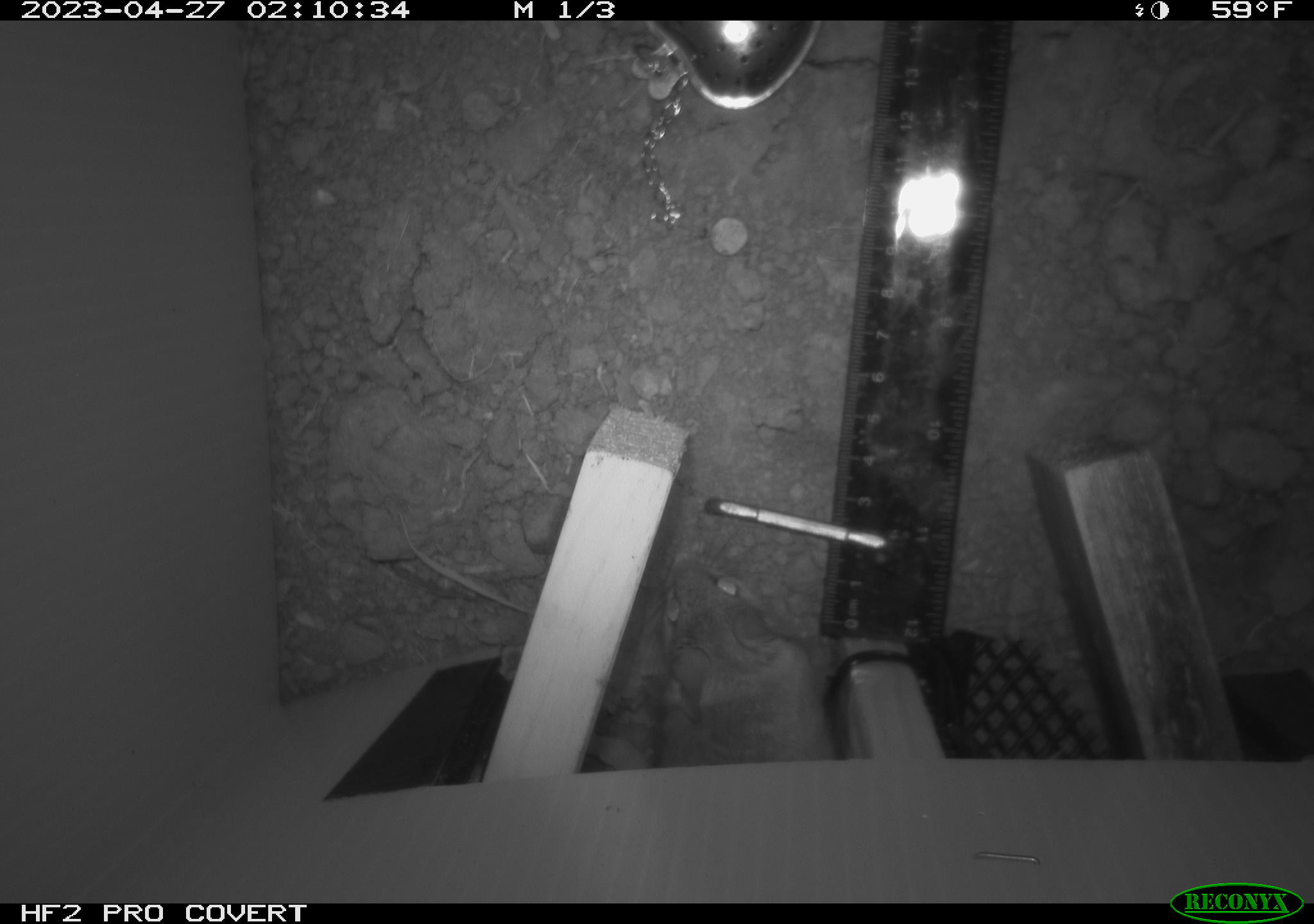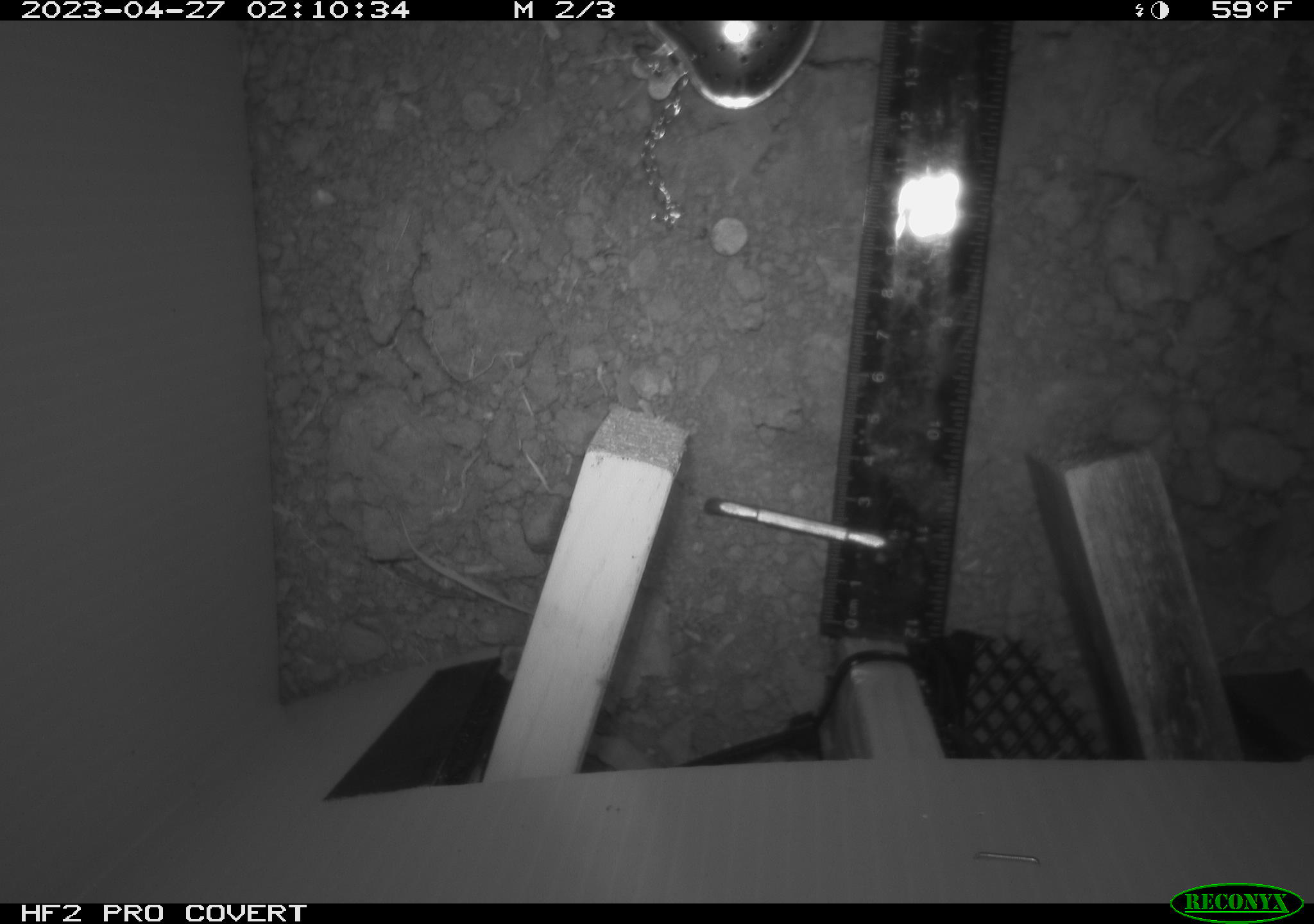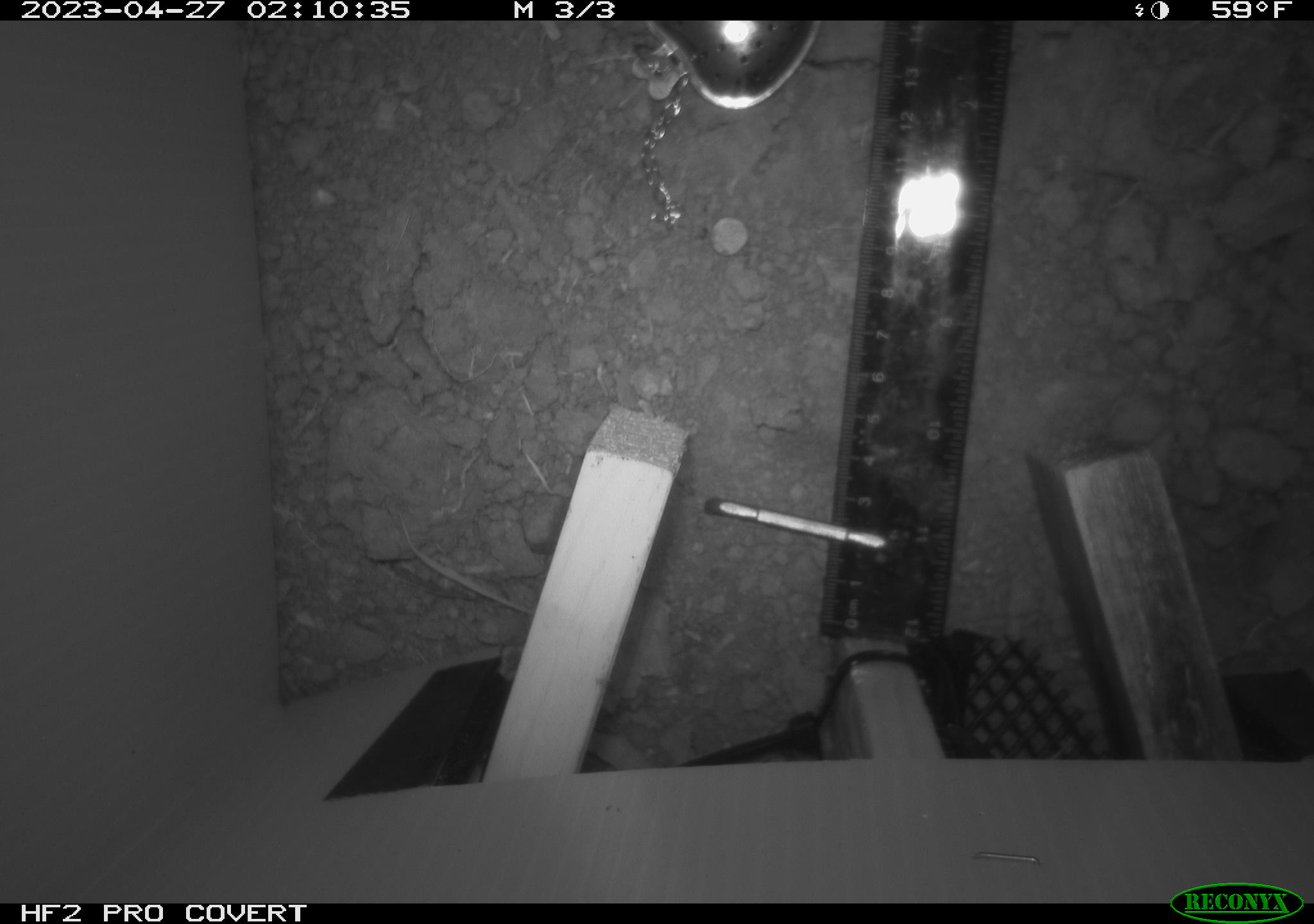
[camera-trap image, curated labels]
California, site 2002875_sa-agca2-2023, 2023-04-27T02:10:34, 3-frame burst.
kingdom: Animalia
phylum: Chordata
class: Mammalia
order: Rodentia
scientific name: Rodentia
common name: mouse species